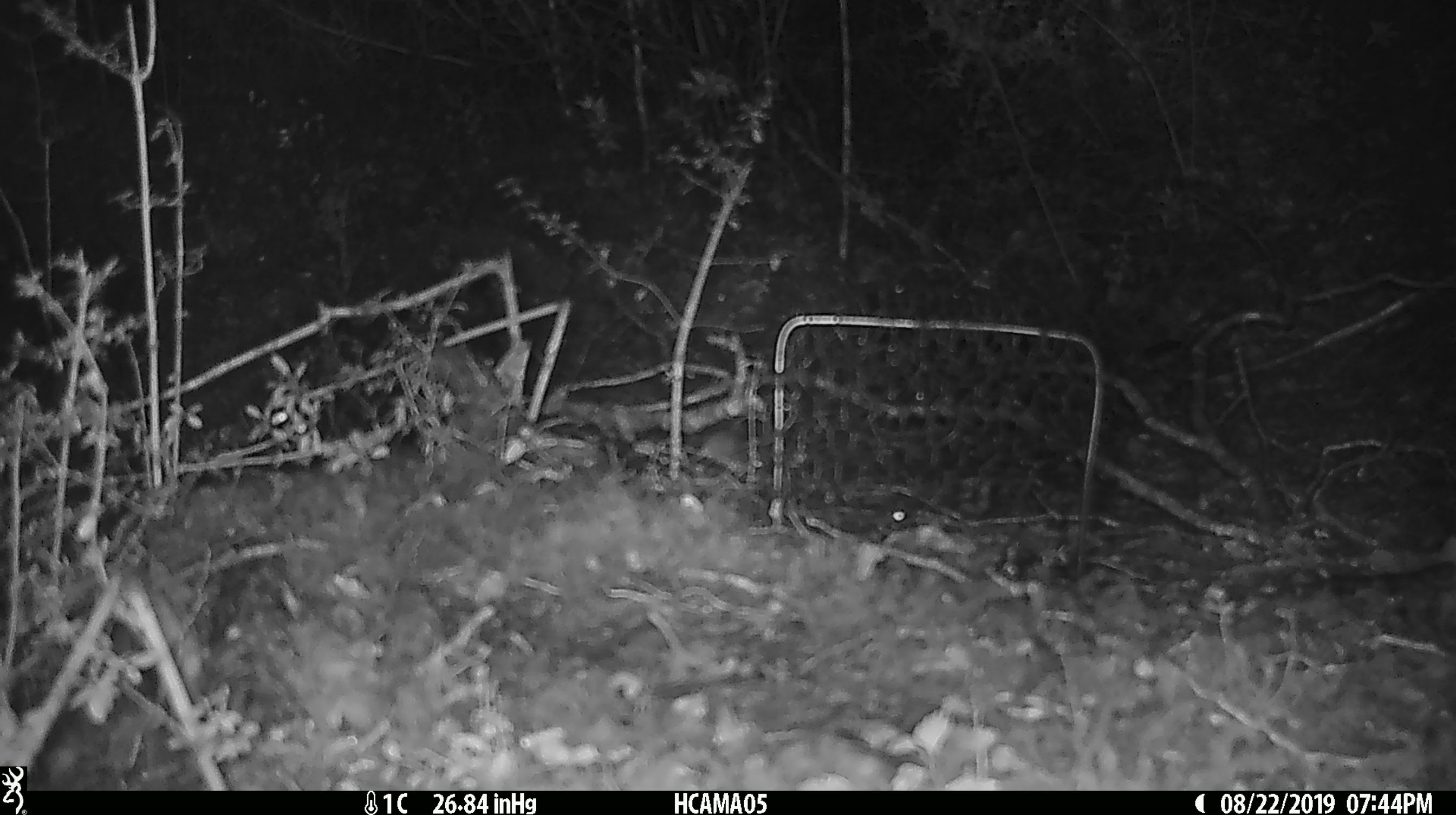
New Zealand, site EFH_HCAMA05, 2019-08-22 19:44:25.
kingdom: Animalia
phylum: Chordata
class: Mammalia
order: Rodentia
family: Muridae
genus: Mus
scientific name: Mus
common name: mouse